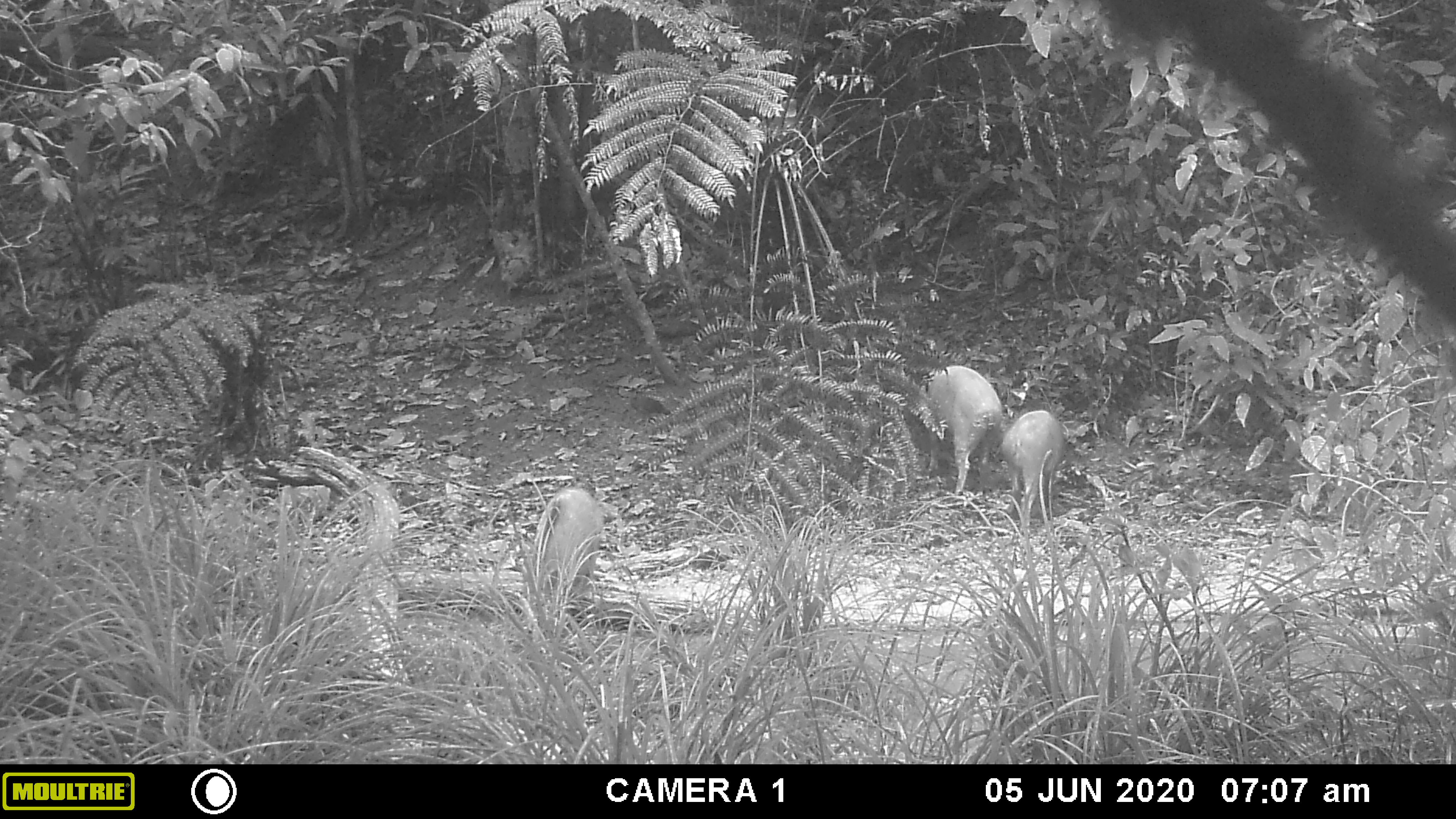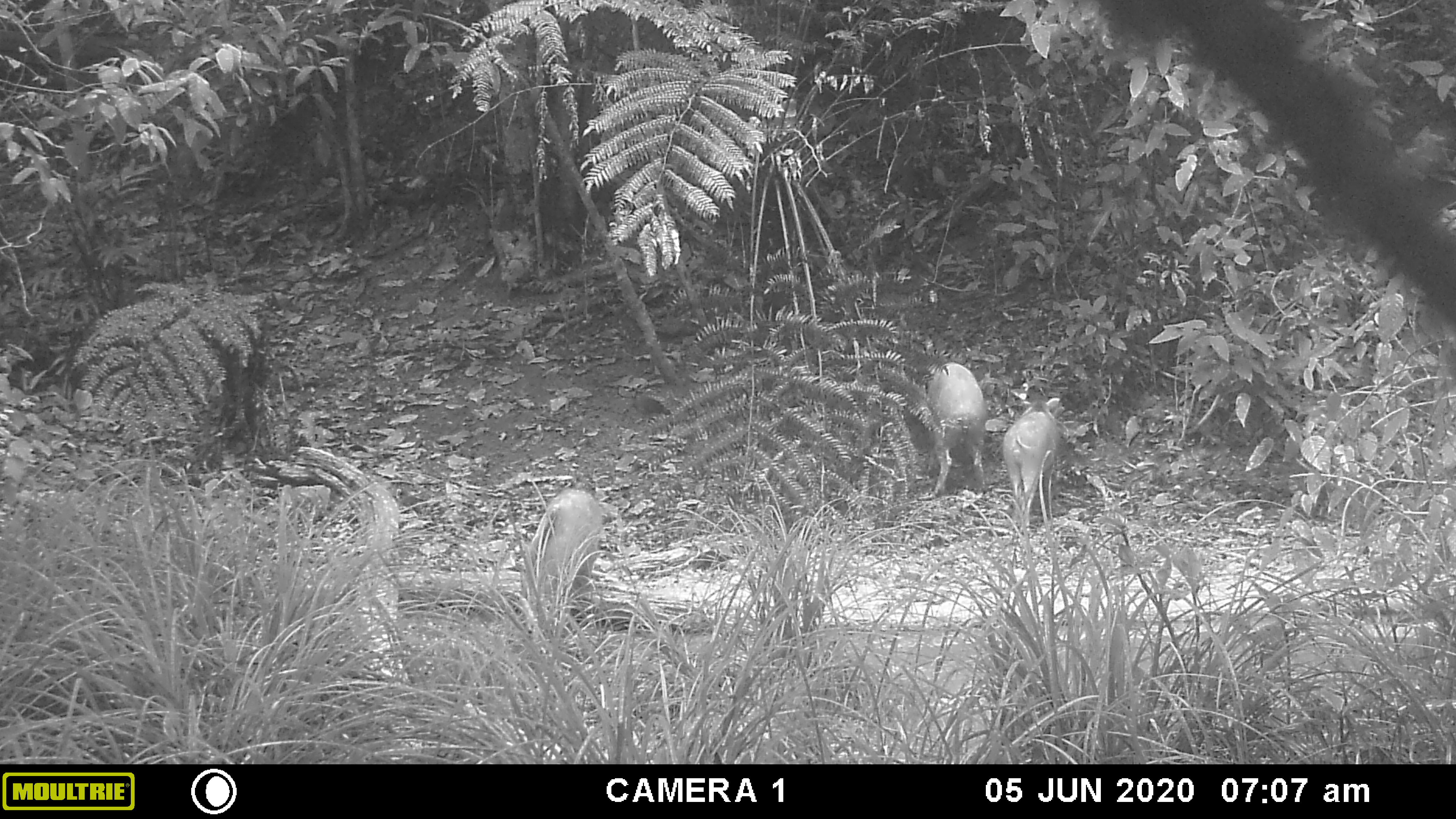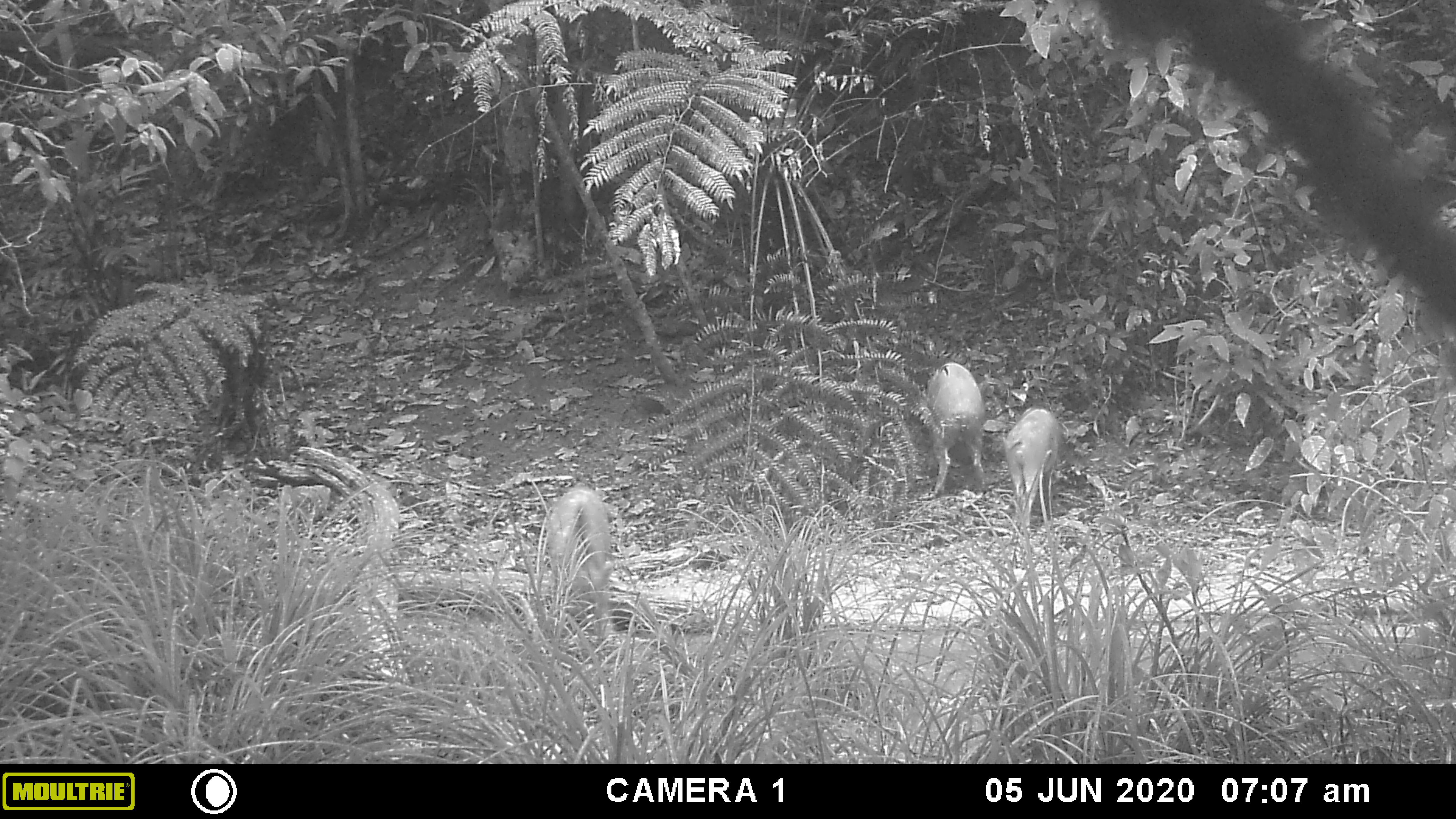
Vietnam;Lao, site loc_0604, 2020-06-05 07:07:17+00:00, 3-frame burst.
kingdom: Animalia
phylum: Chordata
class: Mammalia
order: Artiodactyla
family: Suidae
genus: Sus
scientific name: Sus scrofa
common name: eurasian wild pig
Eurasian wild pig (Sus scrofa). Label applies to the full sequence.